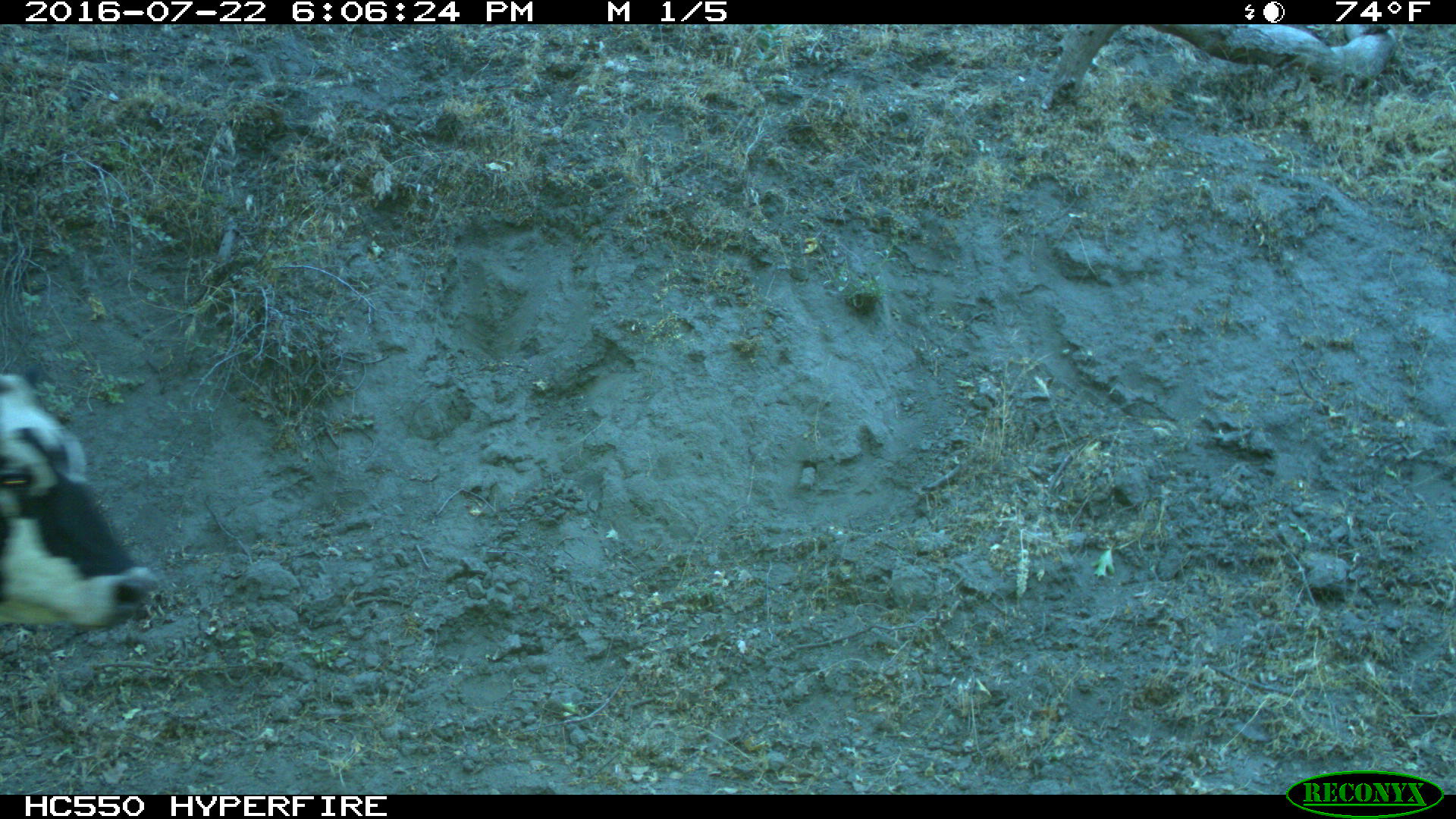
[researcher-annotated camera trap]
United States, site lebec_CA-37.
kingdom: Animalia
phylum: Chordata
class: Mammalia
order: Artiodactyla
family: Bovidae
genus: Bos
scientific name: Bos taurus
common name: domestic cow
Bos taurus (domestic cow).